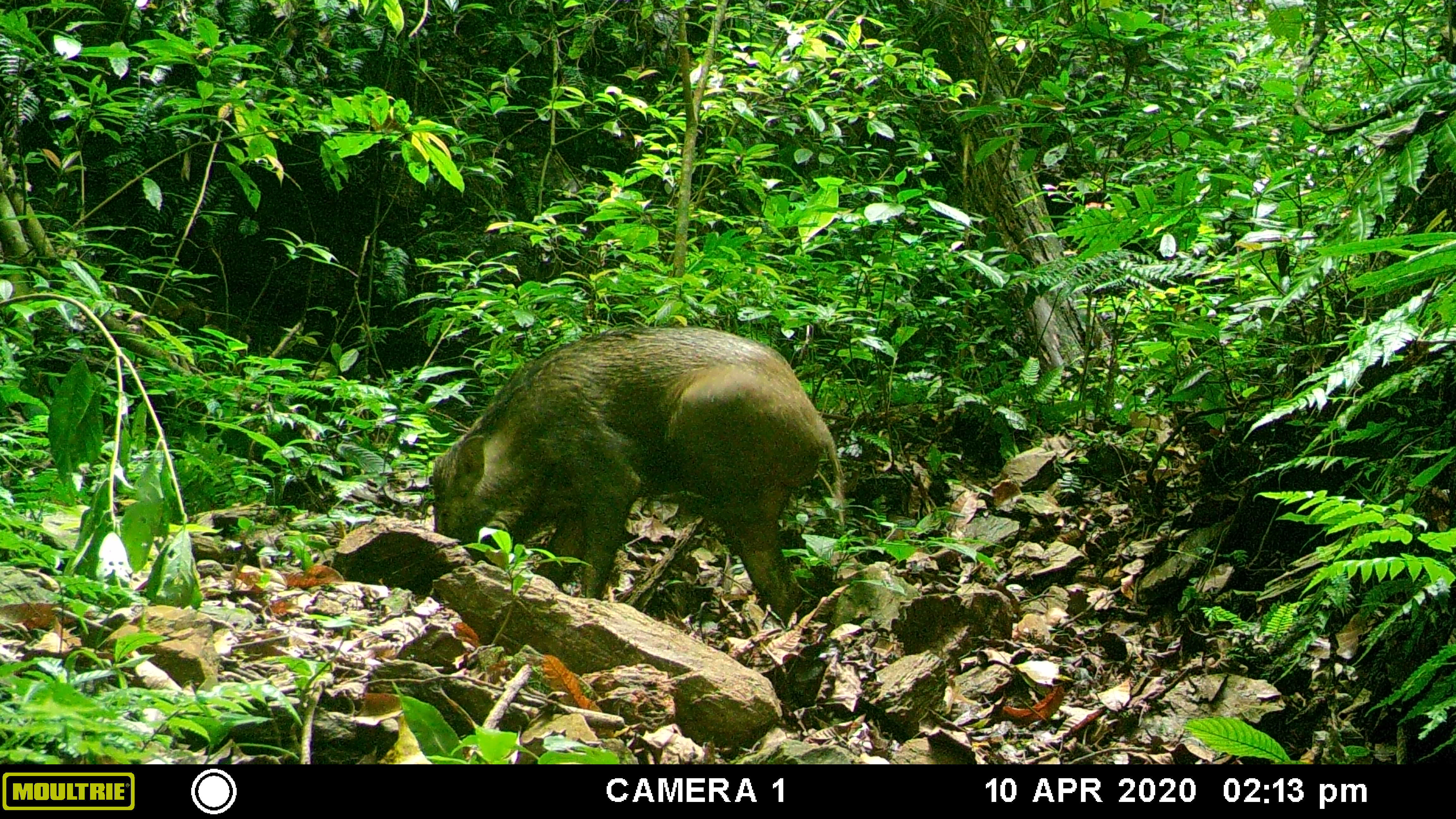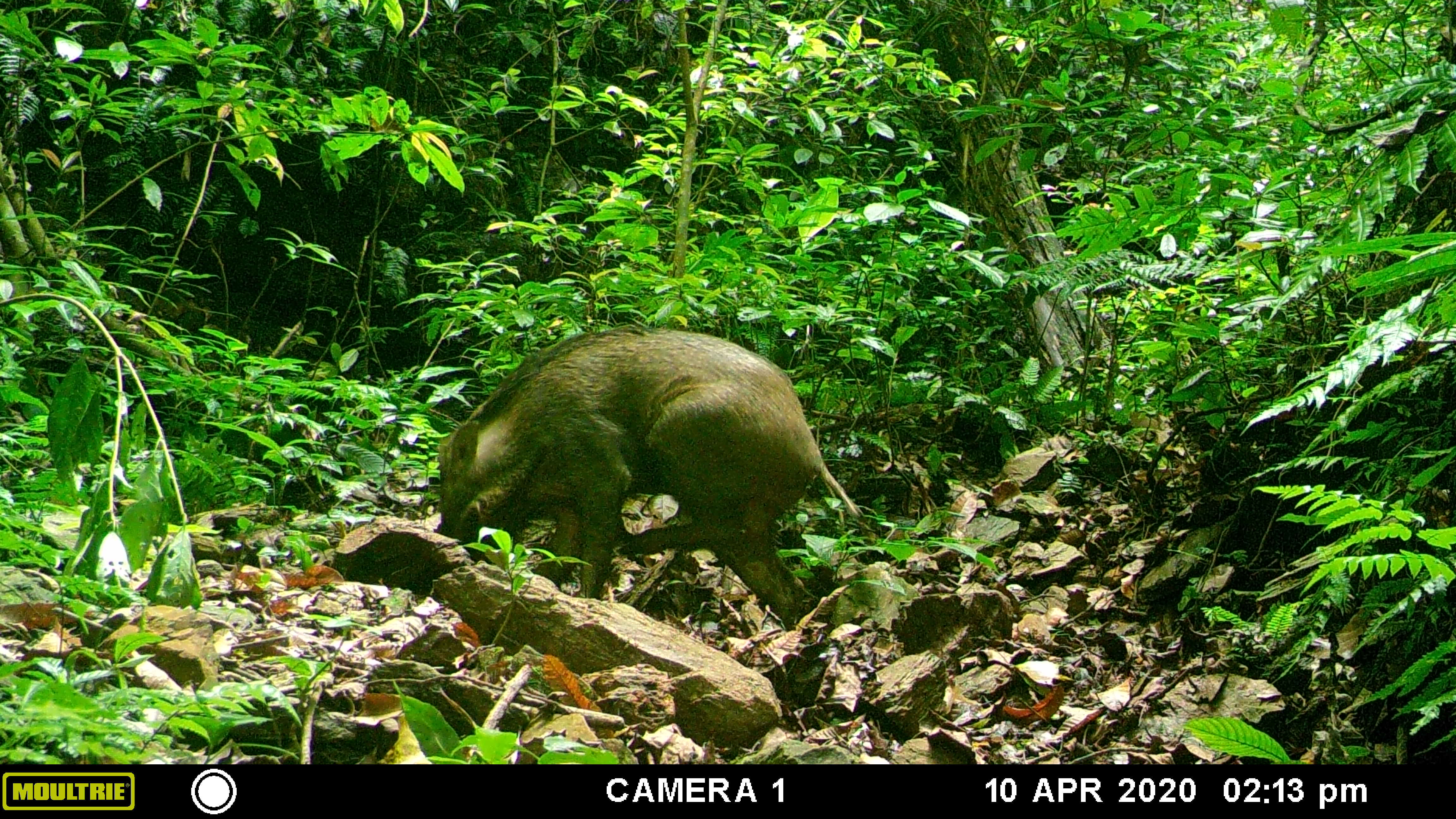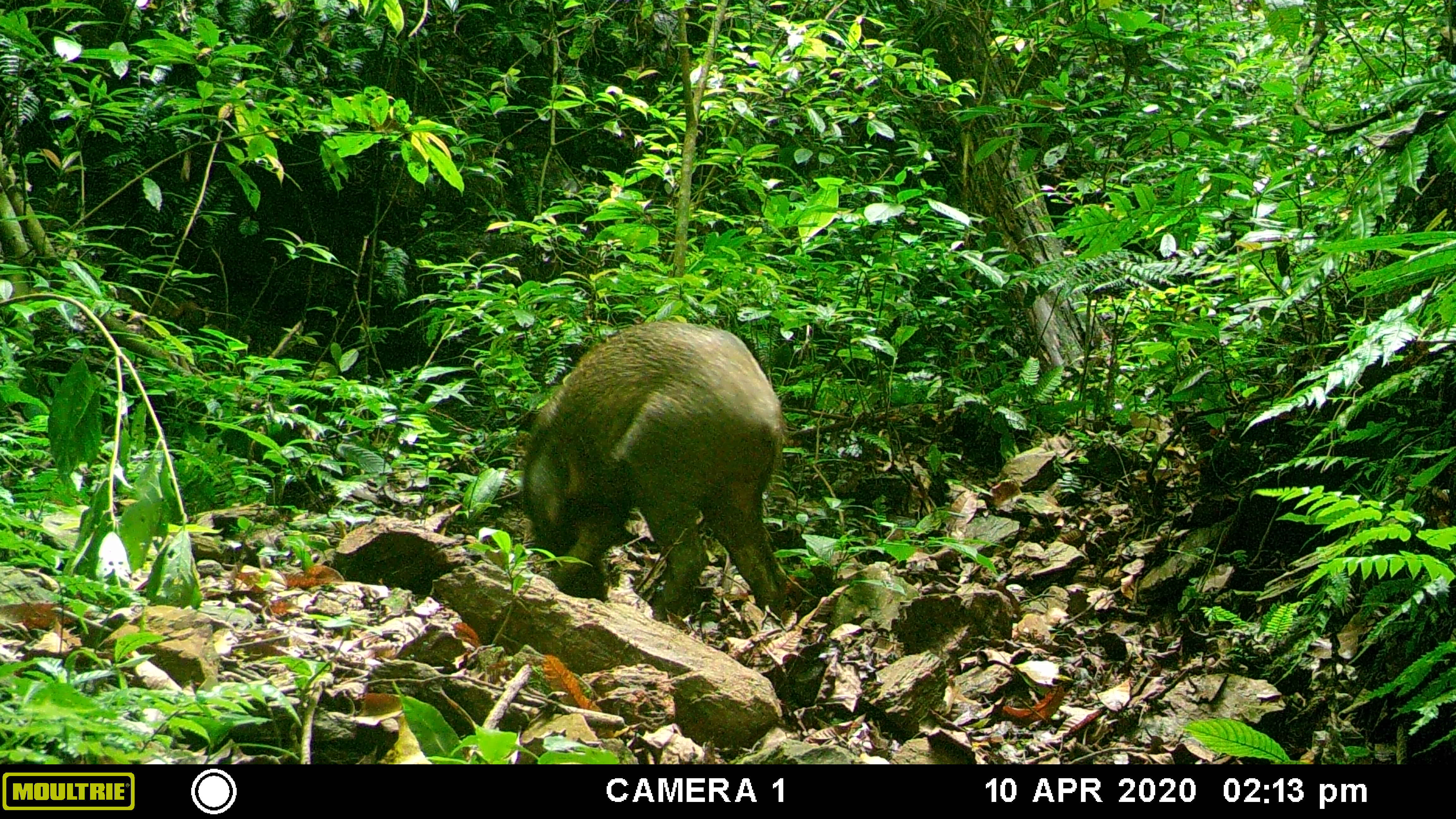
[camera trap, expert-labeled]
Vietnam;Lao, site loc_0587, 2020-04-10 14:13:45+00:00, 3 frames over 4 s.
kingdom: Animalia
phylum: Chordata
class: Mammalia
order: Artiodactyla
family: Suidae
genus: Sus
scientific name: Sus scrofa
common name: eurasian wild pig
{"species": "eurasian wild pig (Sus scrofa)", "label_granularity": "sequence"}